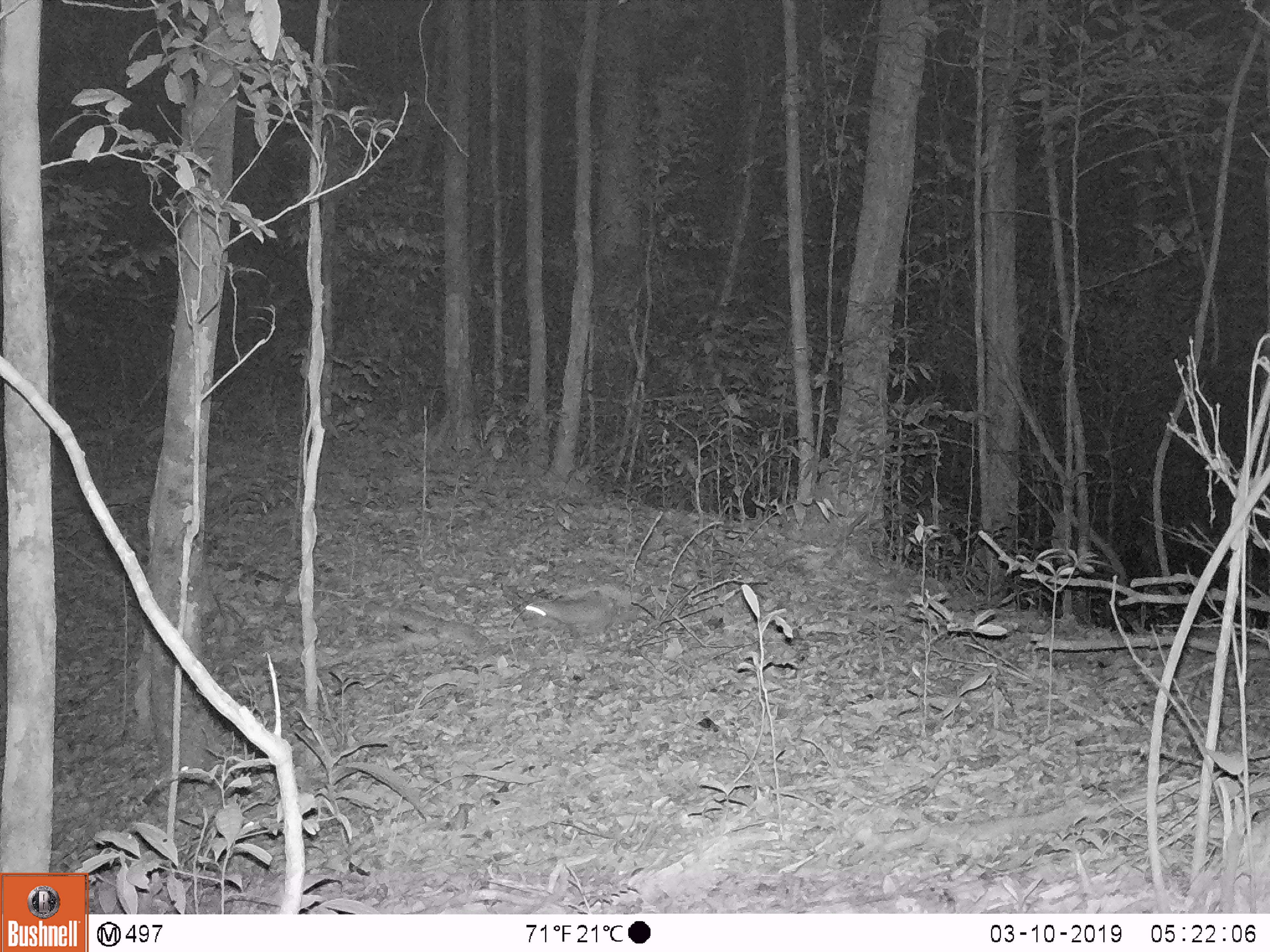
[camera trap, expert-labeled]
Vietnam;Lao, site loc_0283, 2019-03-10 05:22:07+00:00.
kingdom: Animalia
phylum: Chordata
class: Mammalia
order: Rodentia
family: Muridae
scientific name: Muridae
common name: old-world mice and rats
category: unidentified murid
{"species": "unidentified murid (old-world mice and rats) (Muridae)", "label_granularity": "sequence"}